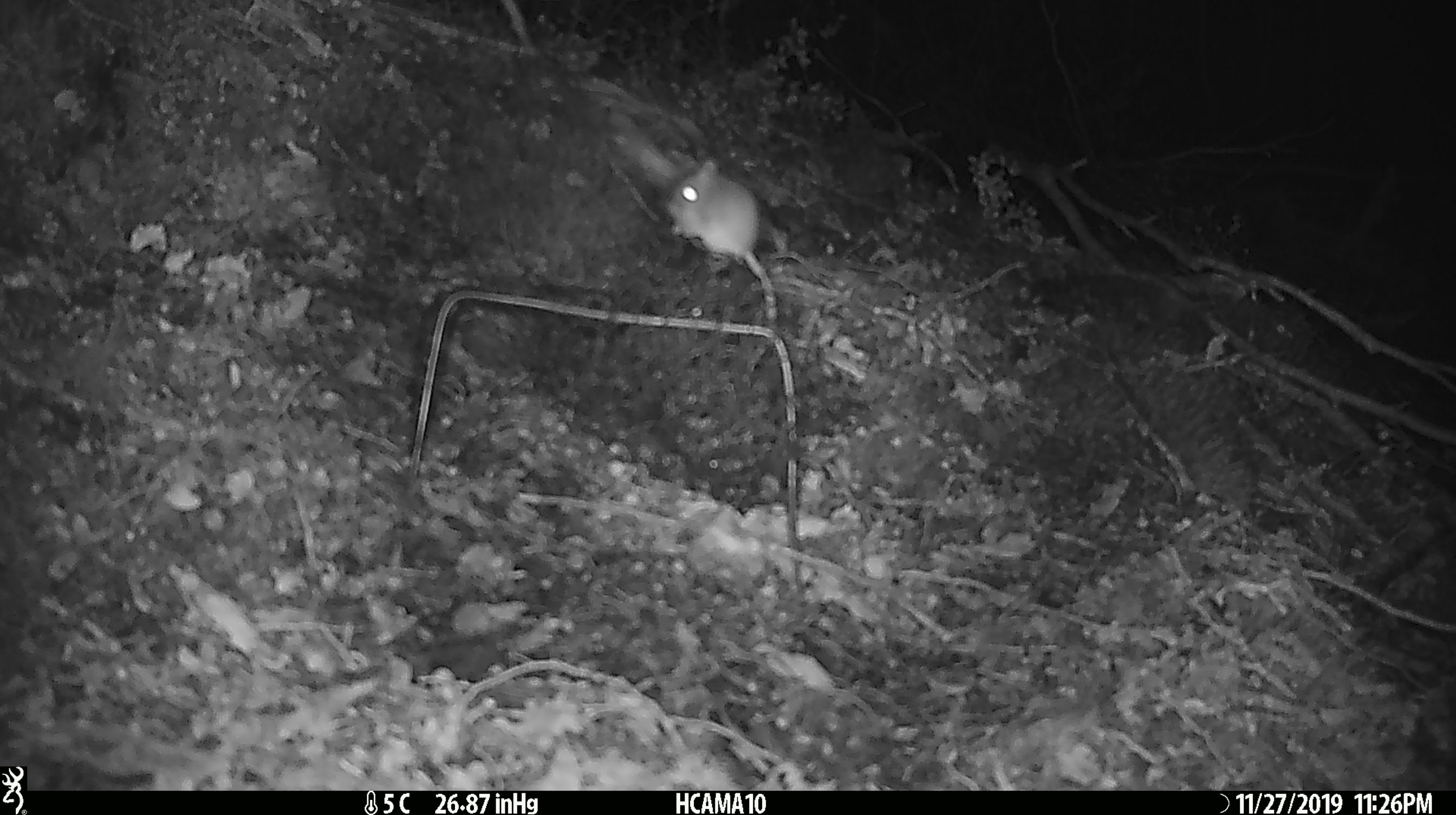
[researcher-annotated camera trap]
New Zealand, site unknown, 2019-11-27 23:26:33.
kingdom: Animalia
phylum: Chordata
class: Mammalia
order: Rodentia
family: Muridae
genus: Mus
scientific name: Mus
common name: mouse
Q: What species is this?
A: Mouse (Mus).